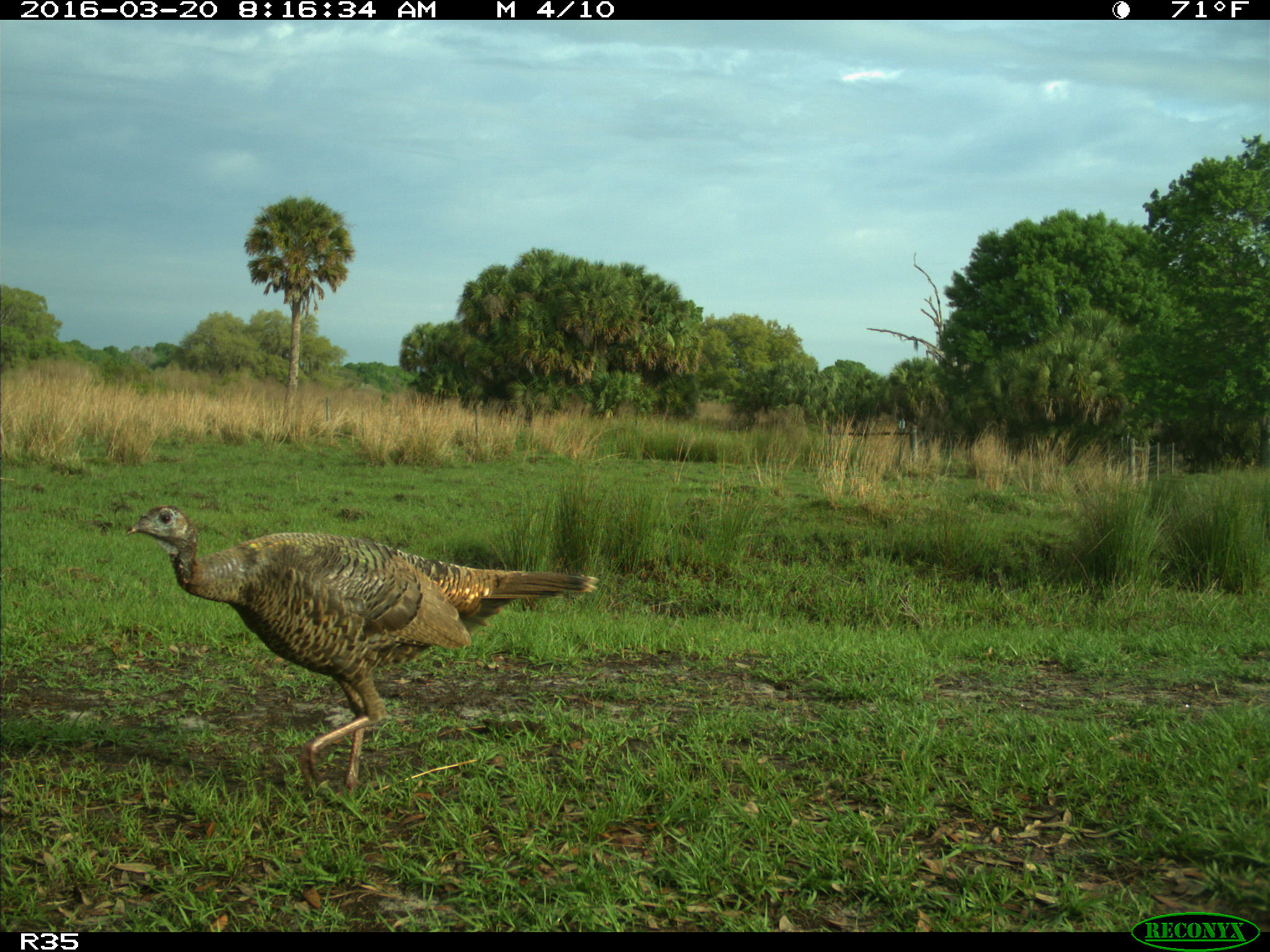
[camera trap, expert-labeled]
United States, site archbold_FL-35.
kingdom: Animalia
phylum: Chordata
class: Aves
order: Galliformes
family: Phasianidae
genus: Meleagris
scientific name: Meleagris gallopavo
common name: wild turkey